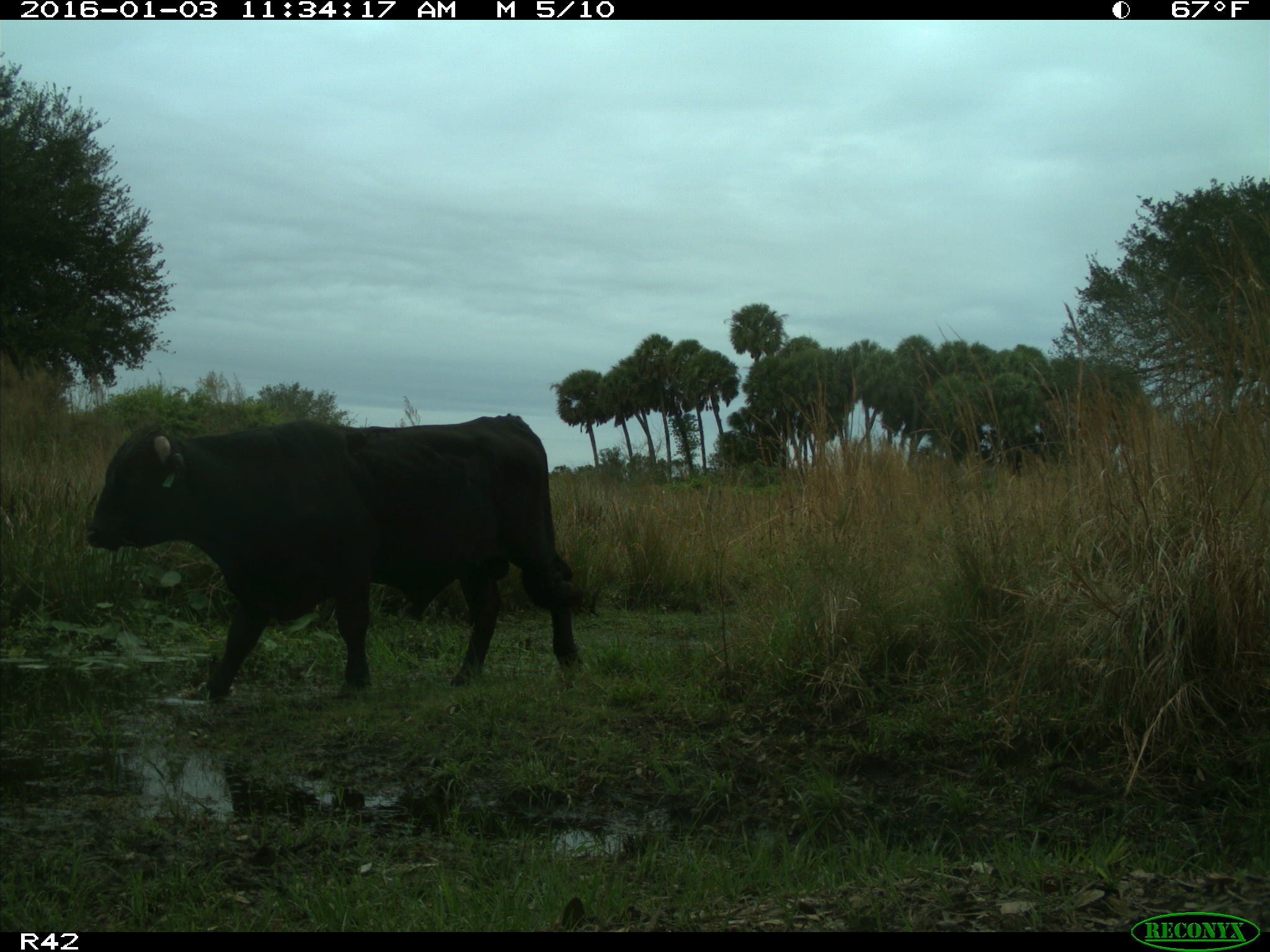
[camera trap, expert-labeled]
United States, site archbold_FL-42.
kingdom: Animalia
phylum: Chordata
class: Mammalia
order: Artiodactyla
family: Bovidae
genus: Bos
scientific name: Bos taurus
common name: domestic cow